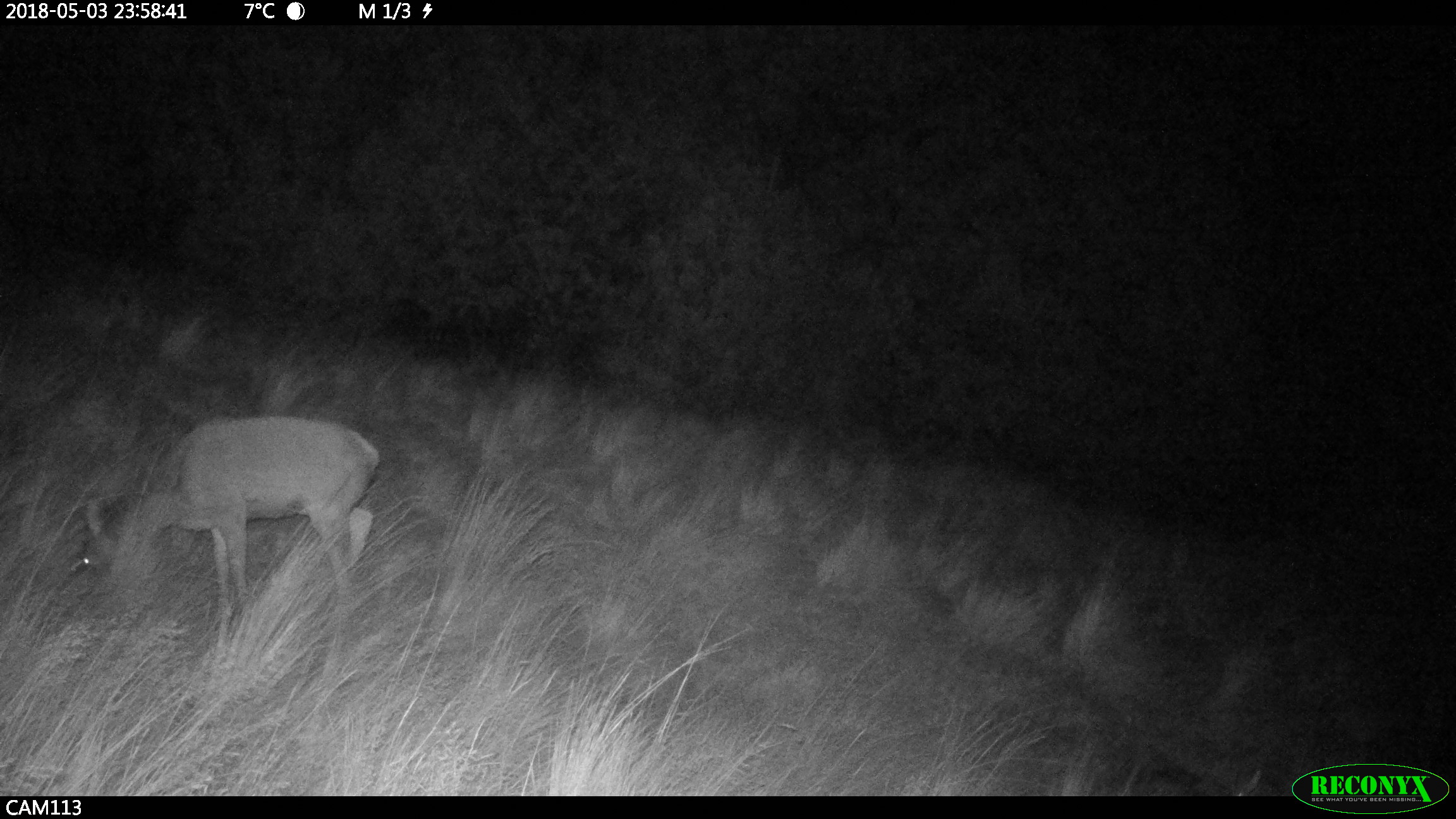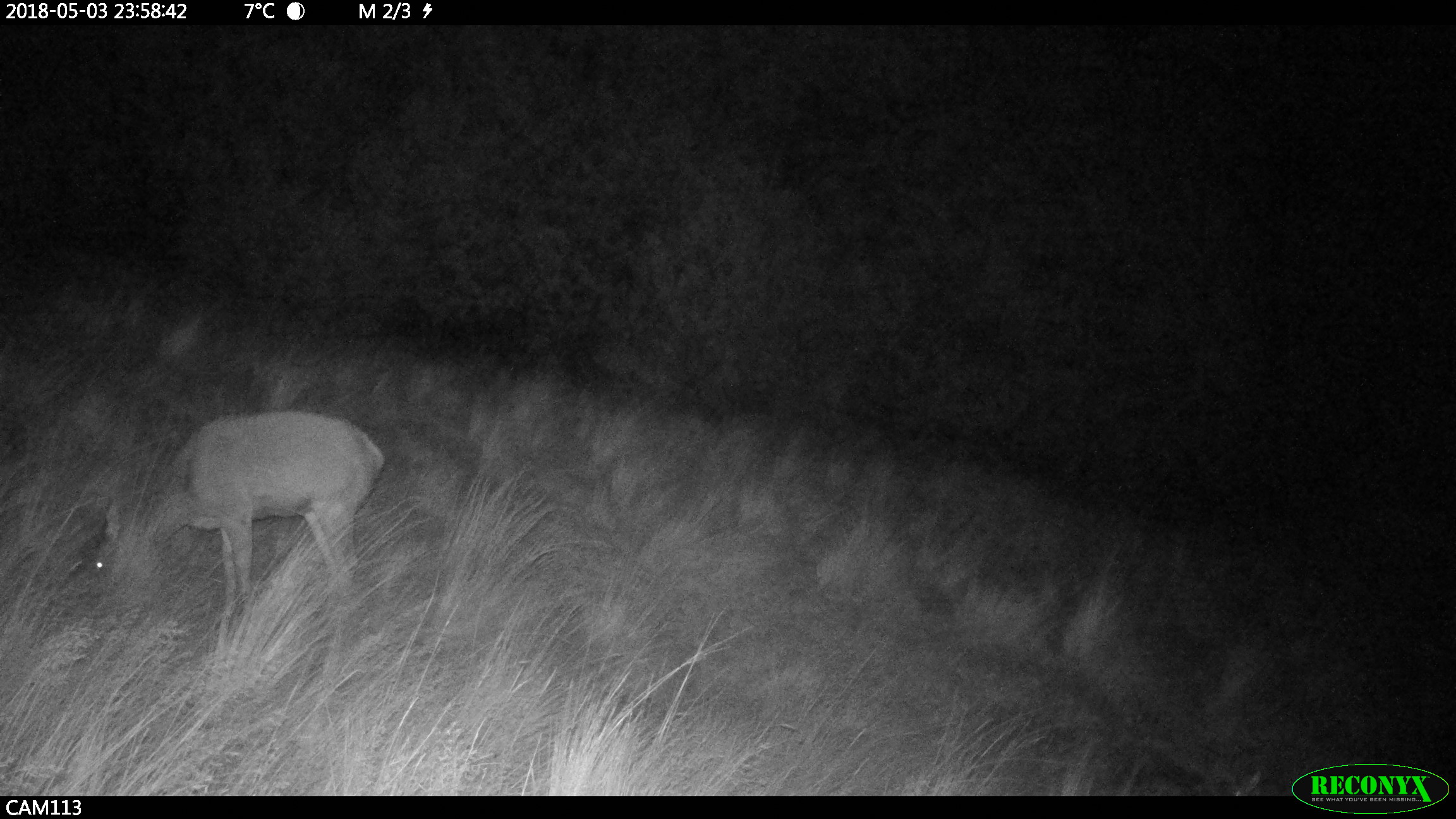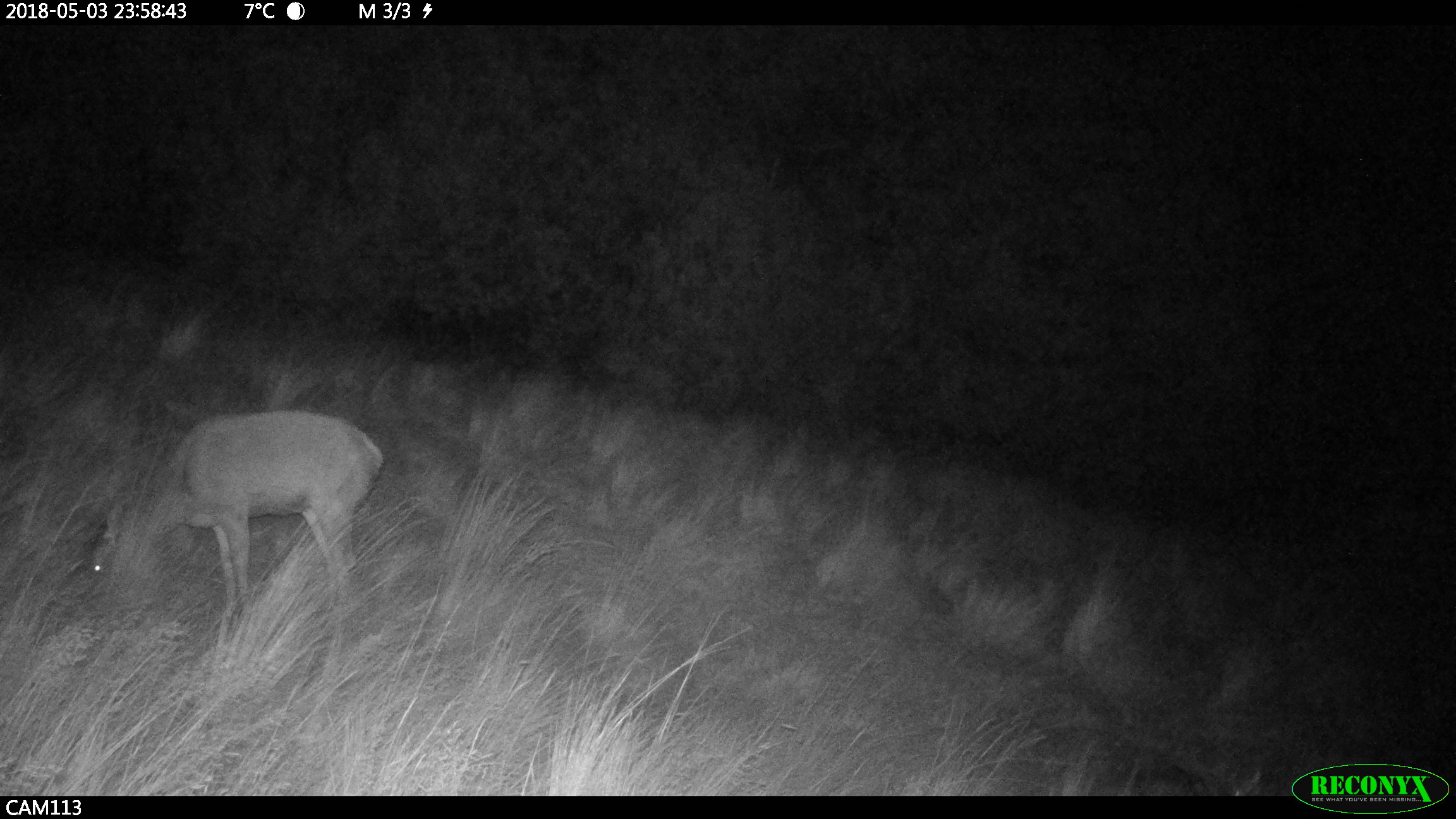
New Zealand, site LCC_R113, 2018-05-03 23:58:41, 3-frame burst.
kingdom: Animalia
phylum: Chordata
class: Mammalia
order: Artiodactyla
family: Cervidae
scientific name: Cervidae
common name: deer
Deer (Cervidae).